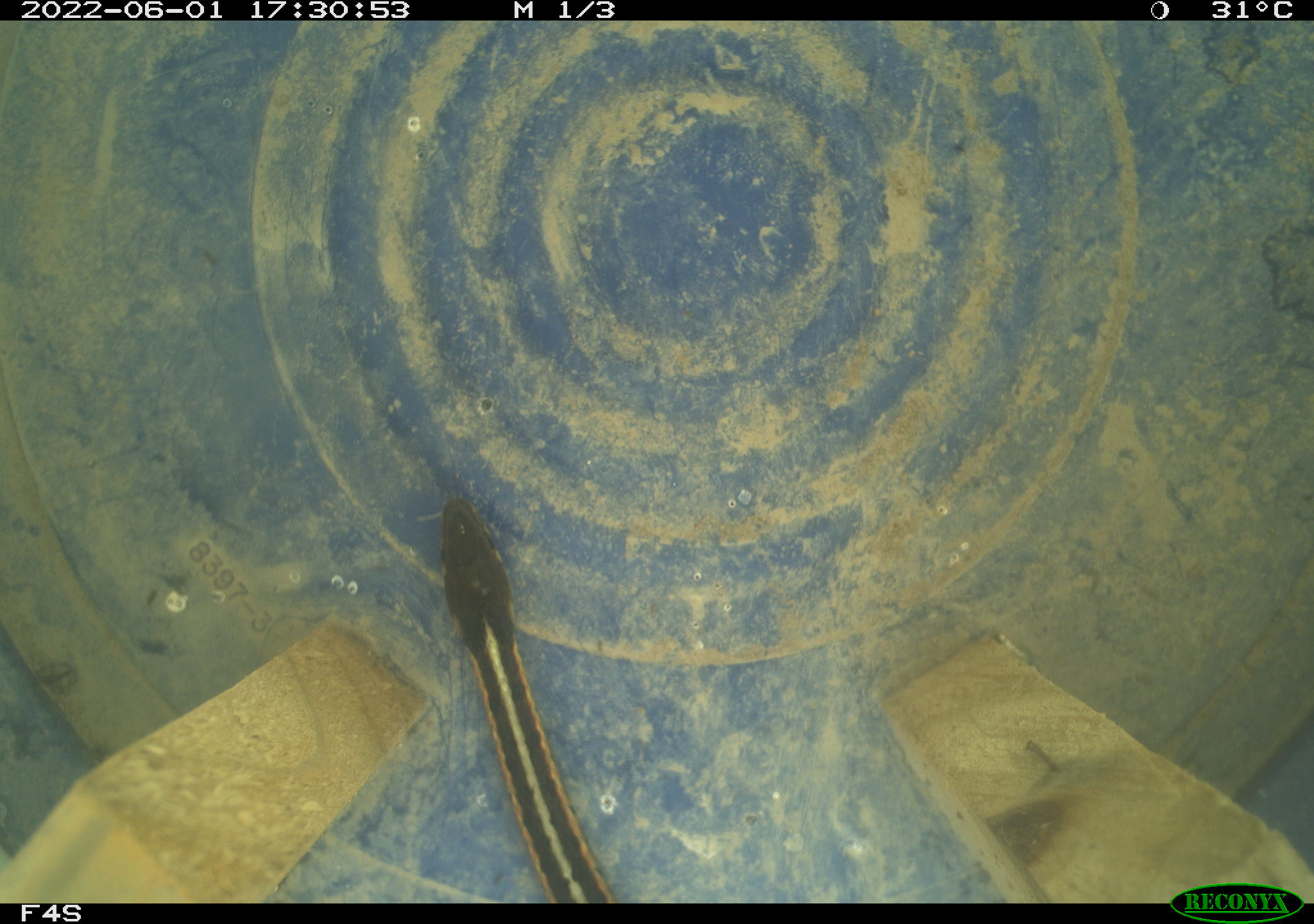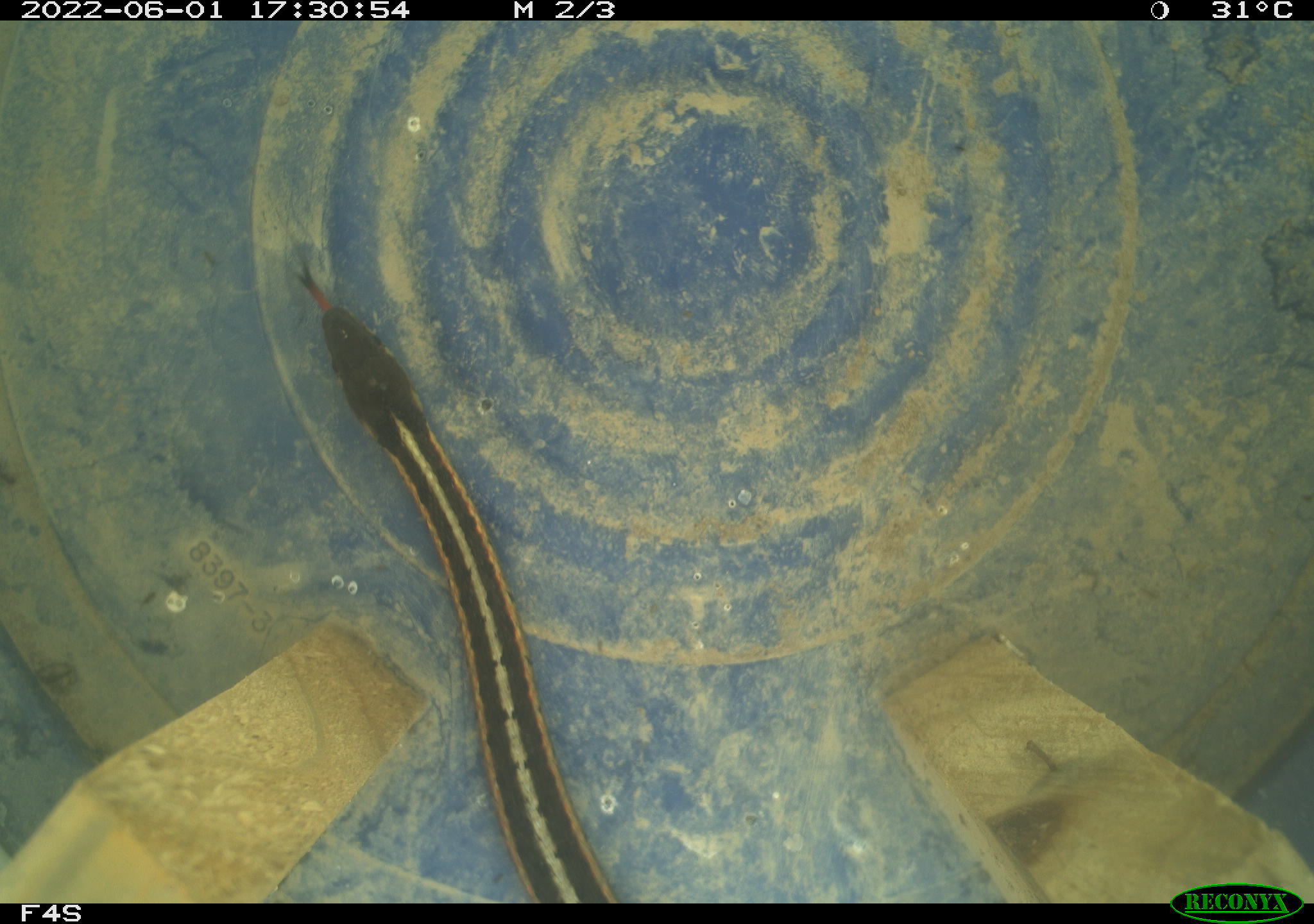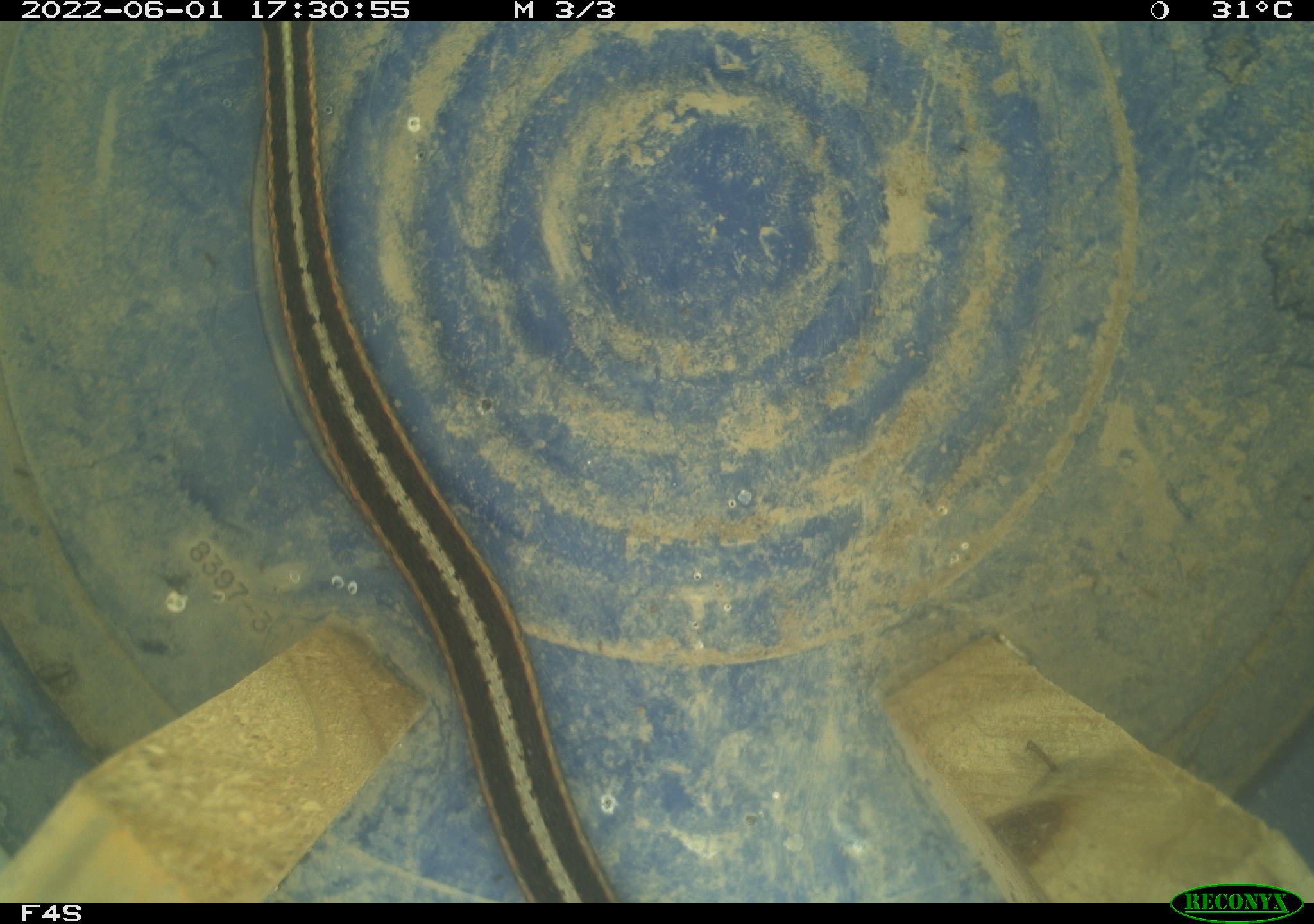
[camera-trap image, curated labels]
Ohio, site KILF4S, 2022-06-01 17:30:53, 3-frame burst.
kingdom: Animalia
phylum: Chordata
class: Reptilia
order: Squamata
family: Colubridae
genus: Thamnophis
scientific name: Thamnophis sirtalis sirtalis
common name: eastern gartersnake